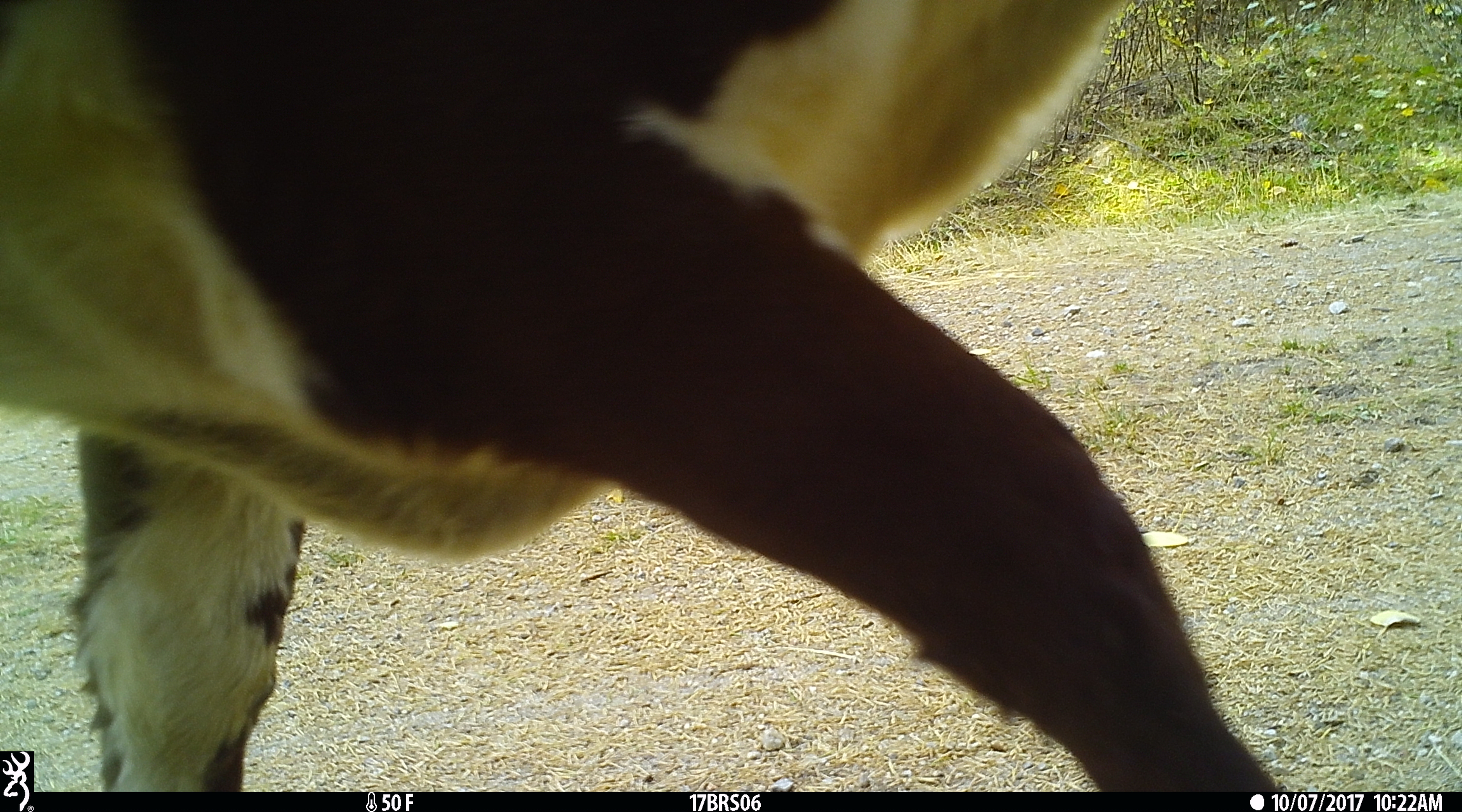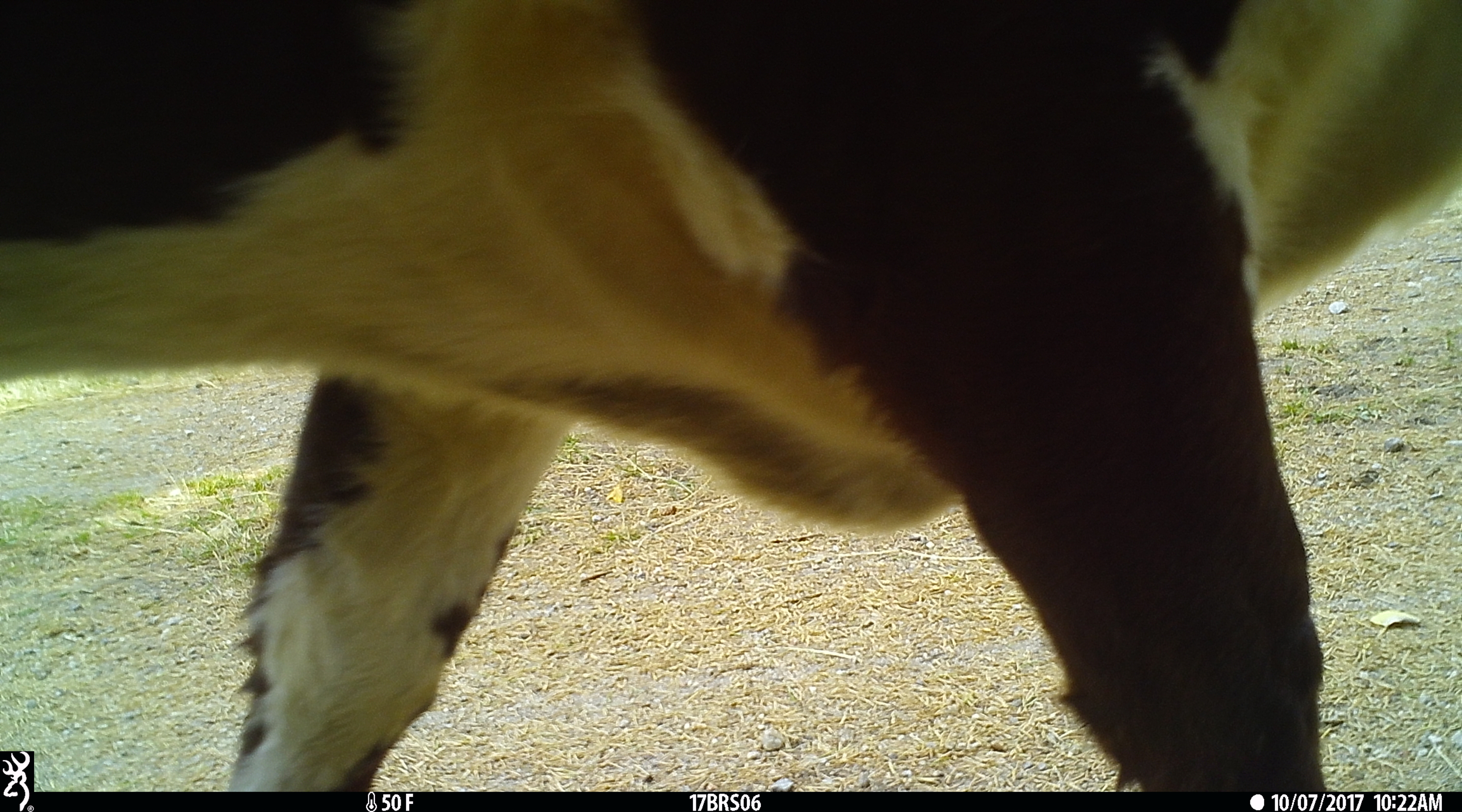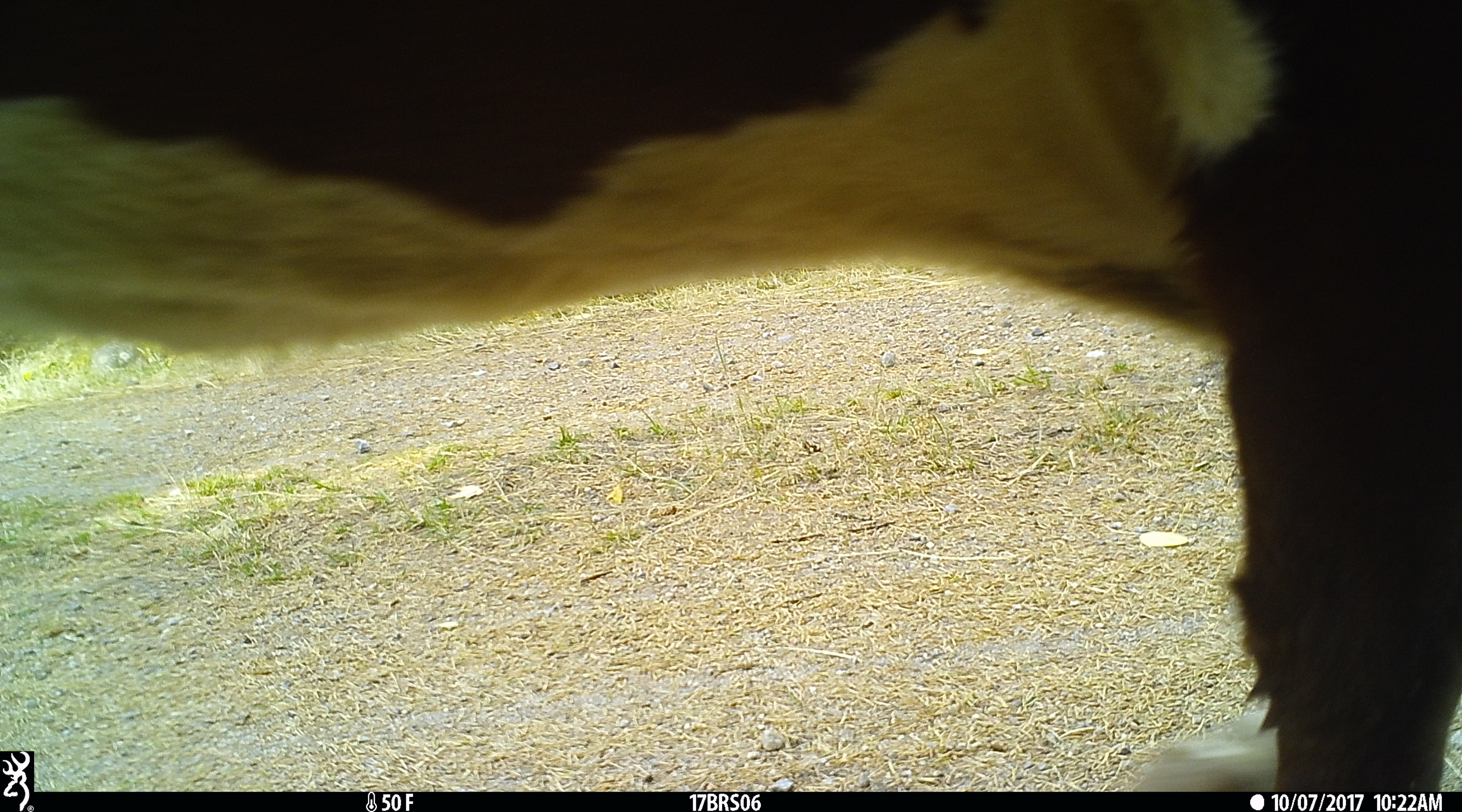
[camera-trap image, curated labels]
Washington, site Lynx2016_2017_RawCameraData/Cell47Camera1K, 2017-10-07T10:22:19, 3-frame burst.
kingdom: Animalia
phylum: Chordata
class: Mammalia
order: Artiodactyla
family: Bovidae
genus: Bos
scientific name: Bos taurus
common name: domestic cattle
Domestic cattle (Bos taurus). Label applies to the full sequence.